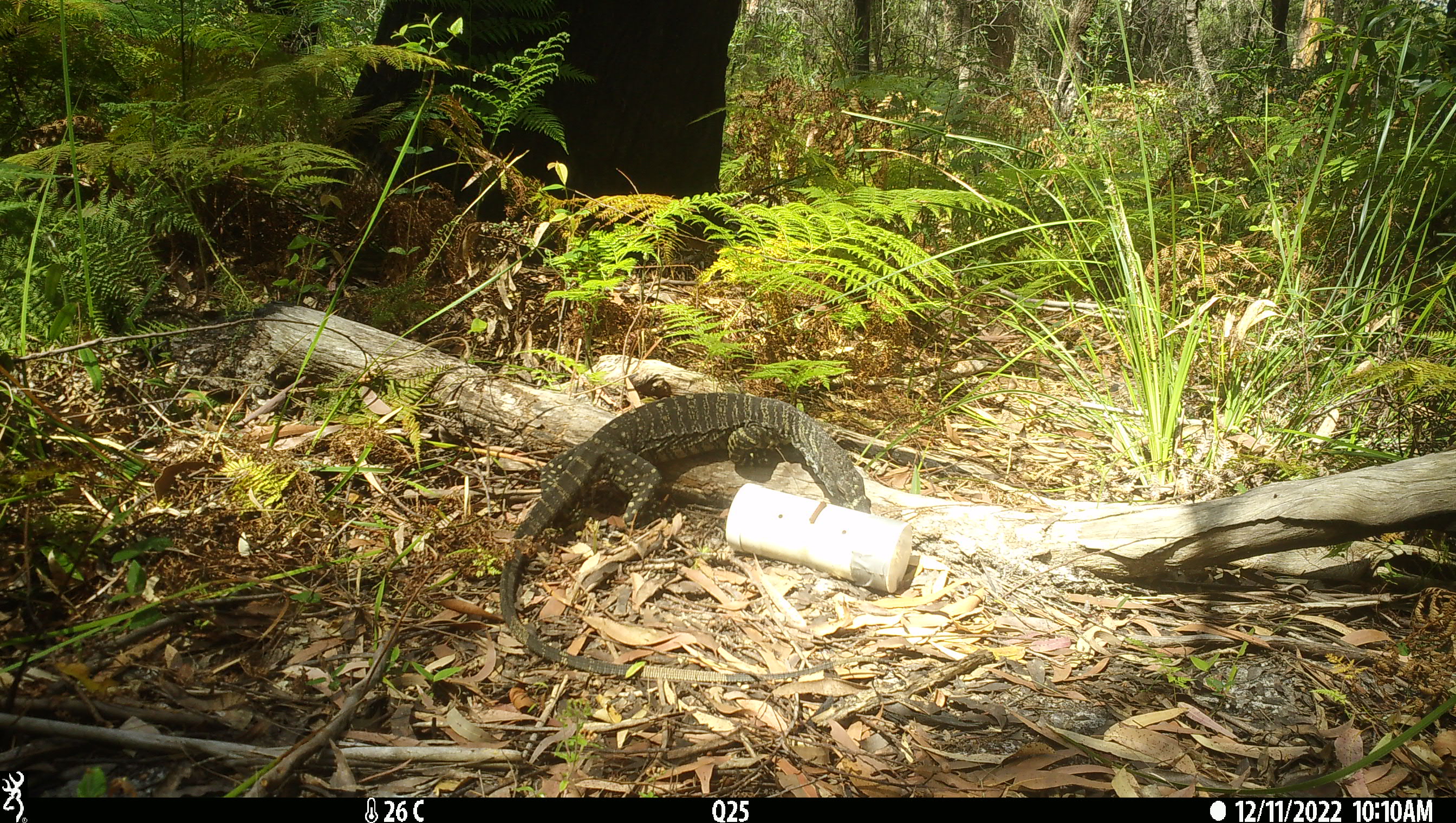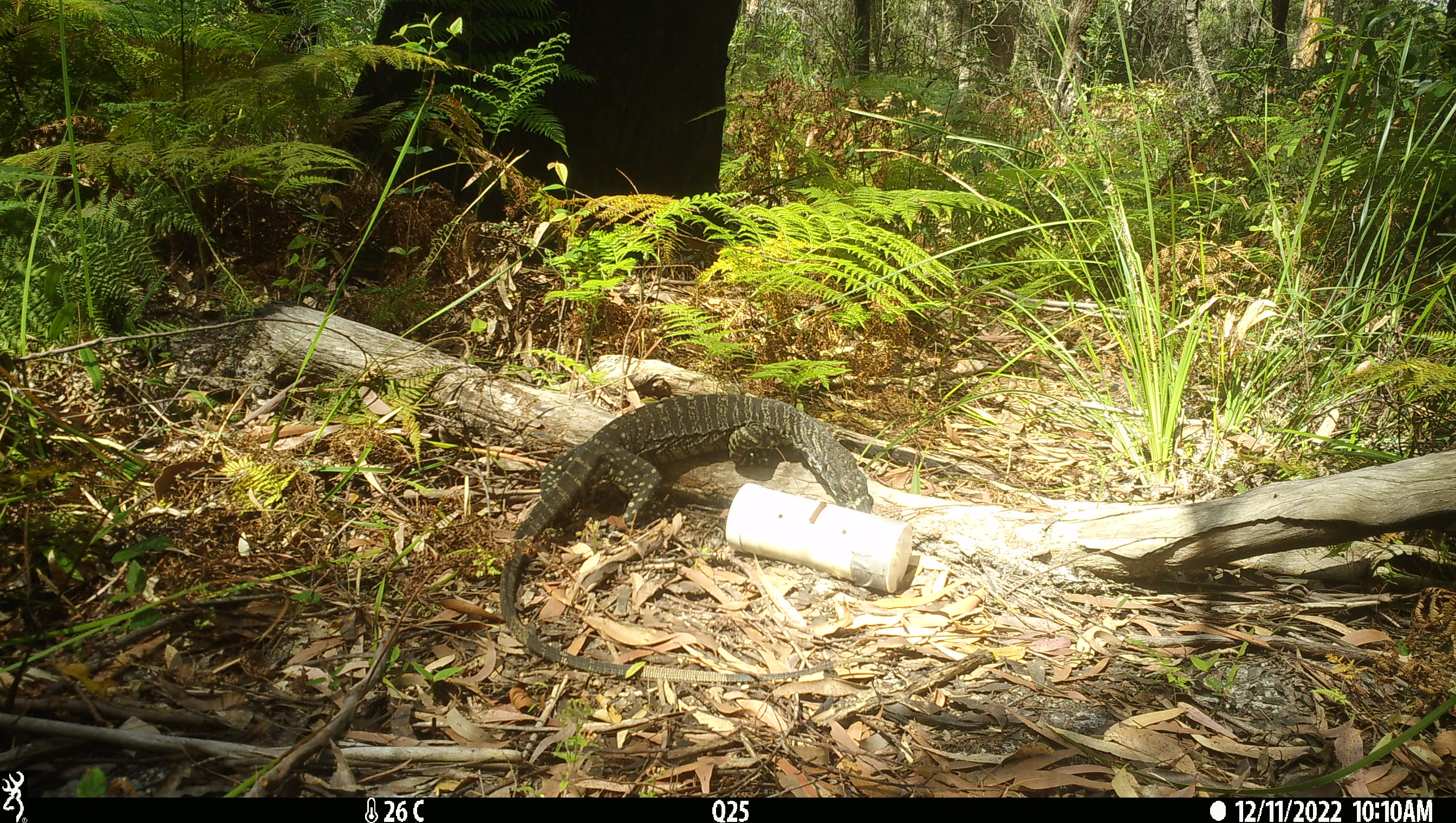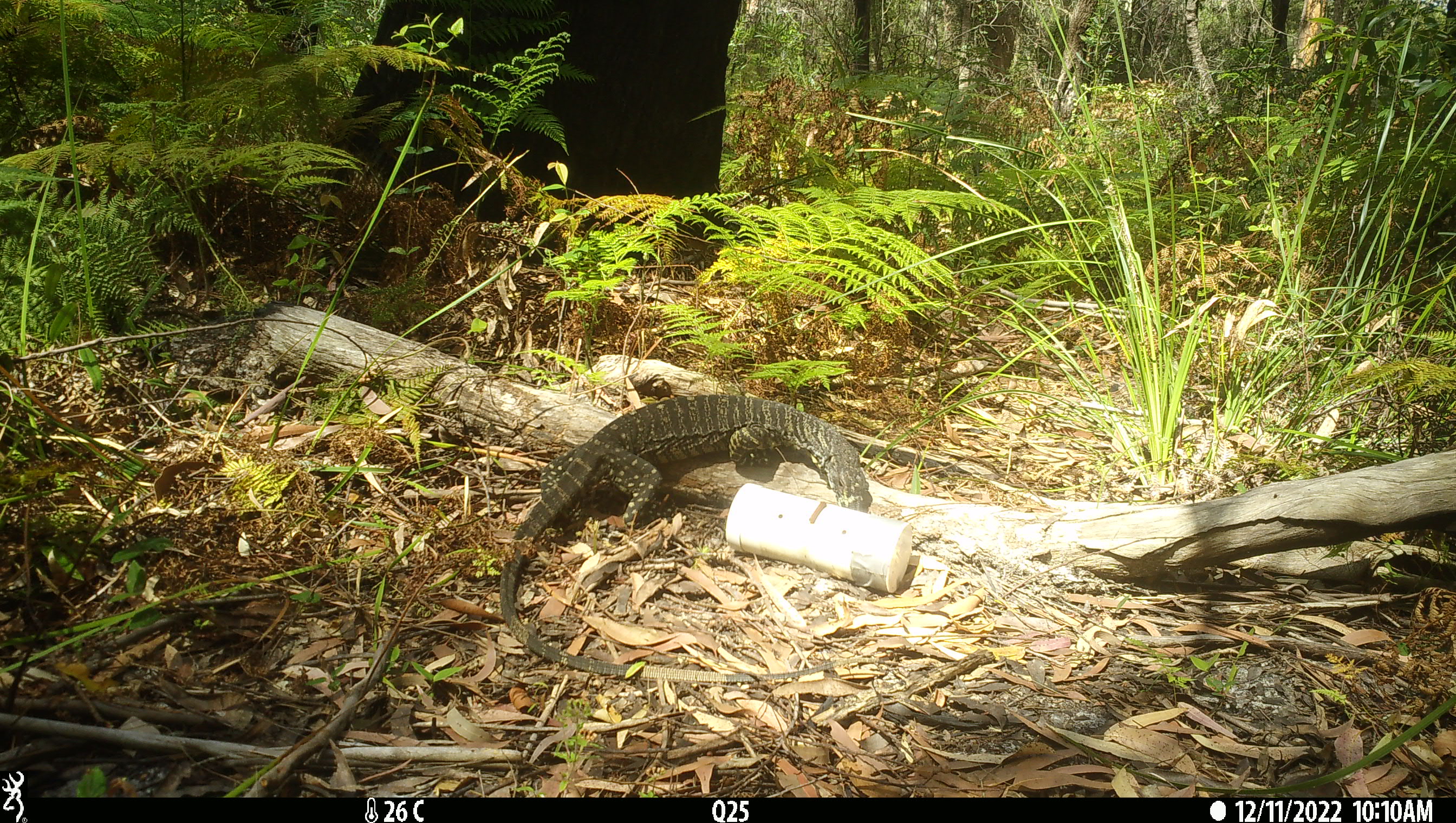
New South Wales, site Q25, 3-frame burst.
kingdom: Animalia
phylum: Chordata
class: Reptilia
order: Squamata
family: Varanidae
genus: Varanus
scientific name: Varanus varius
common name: lace monitor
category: goanna